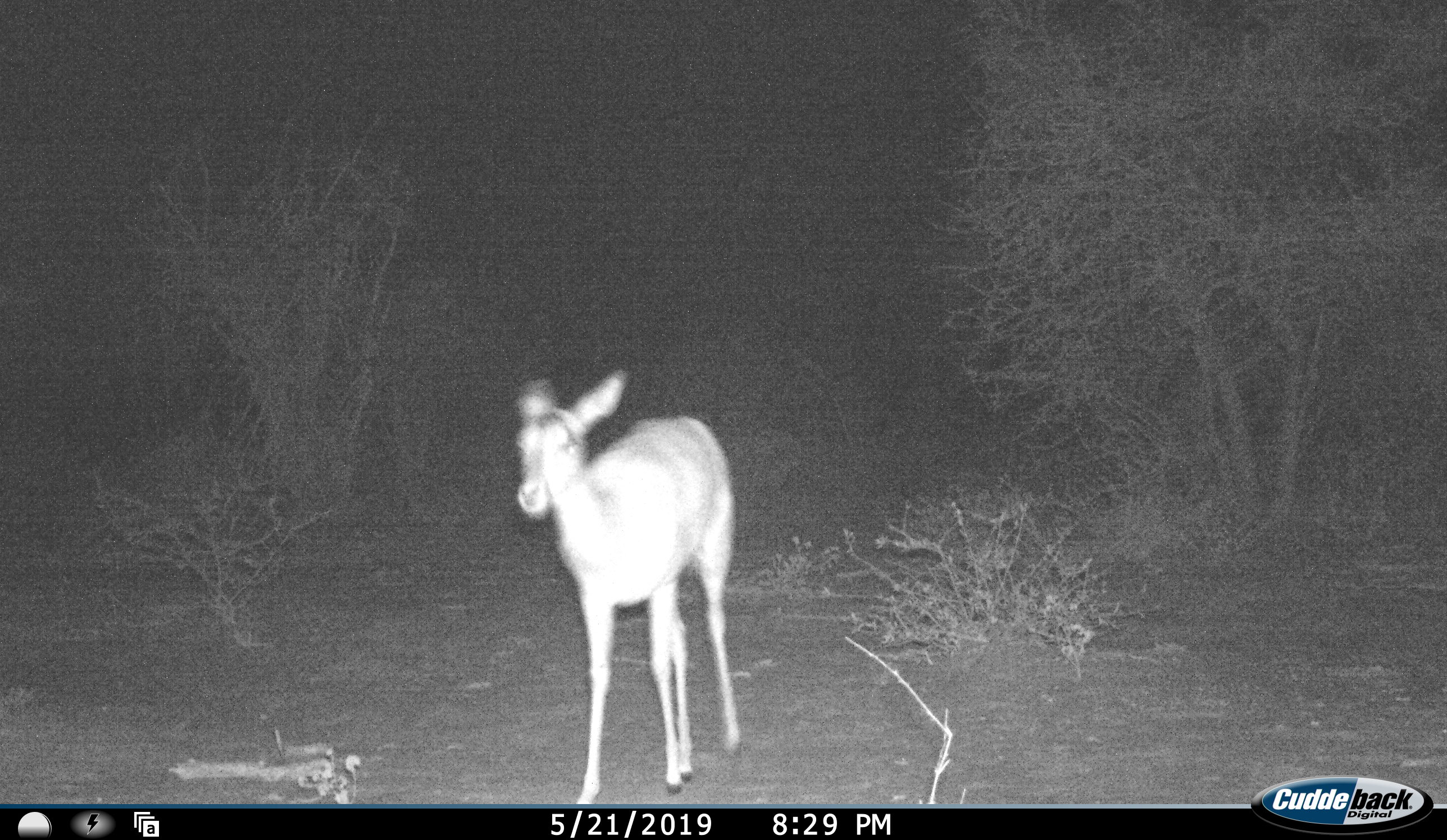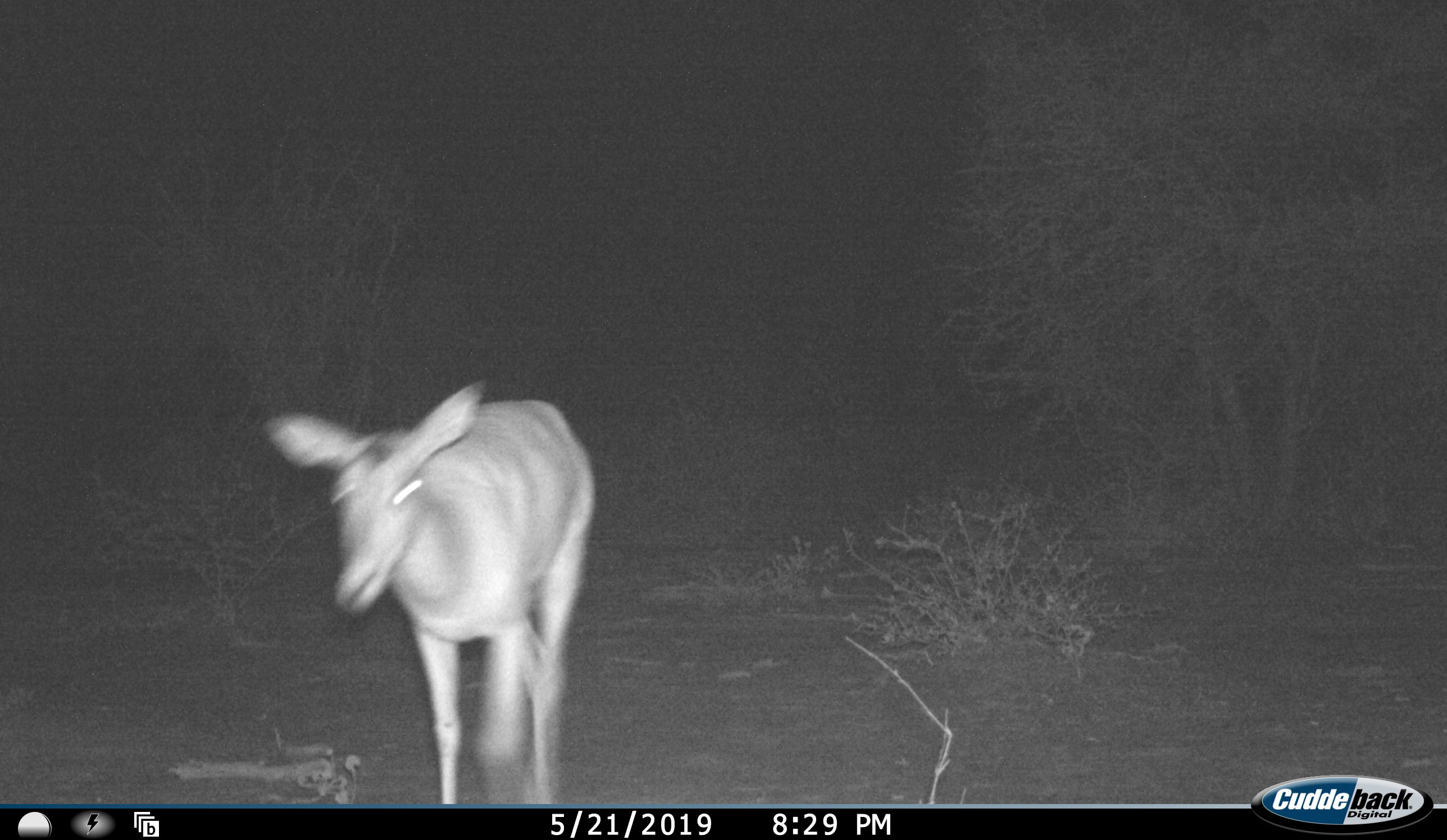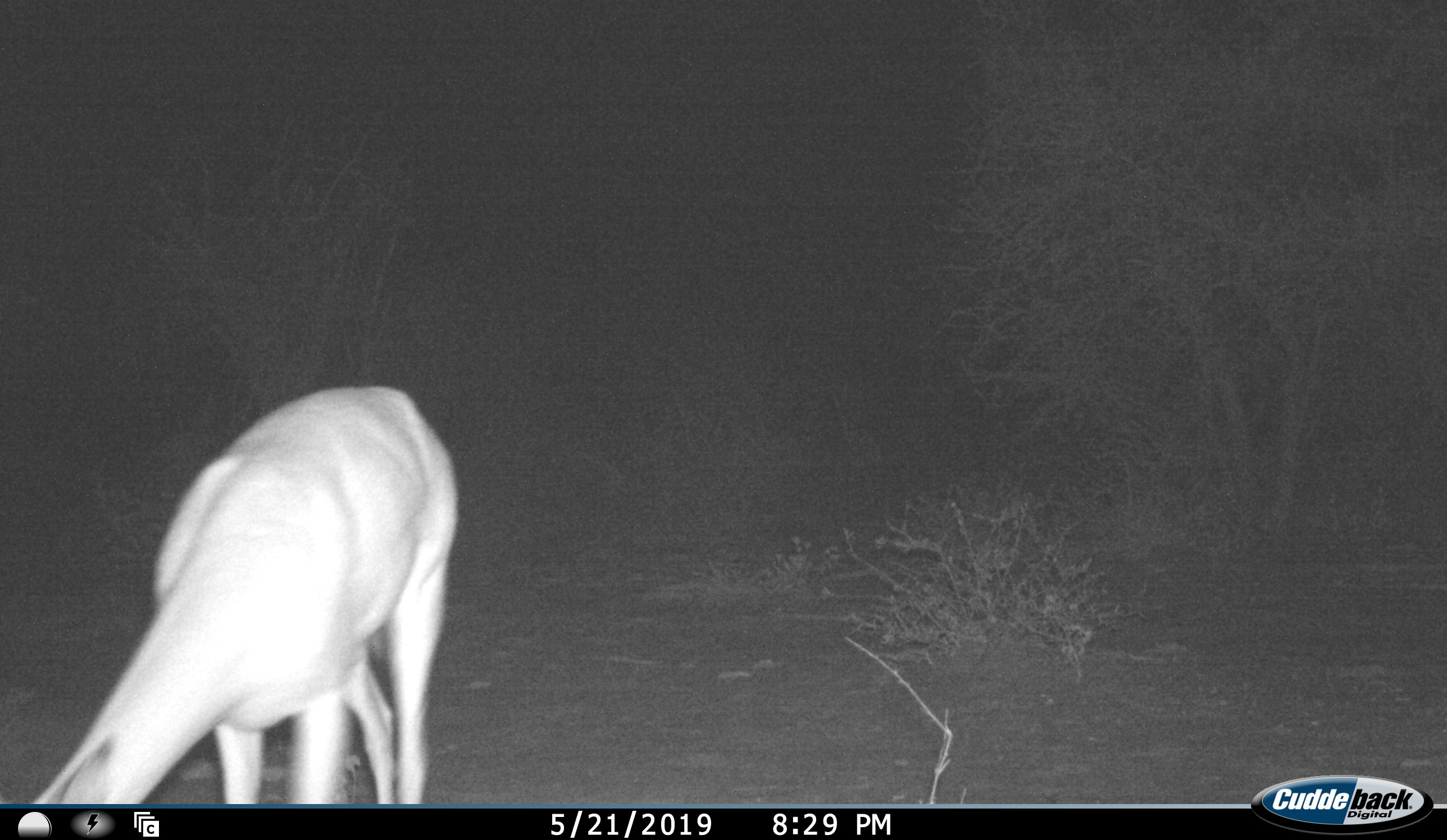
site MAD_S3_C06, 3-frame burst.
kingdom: Animalia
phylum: Chordata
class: Mammalia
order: Artiodactyla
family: Bovidae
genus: Aepyceros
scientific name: Aepyceros melampus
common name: impala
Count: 1.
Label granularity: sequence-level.